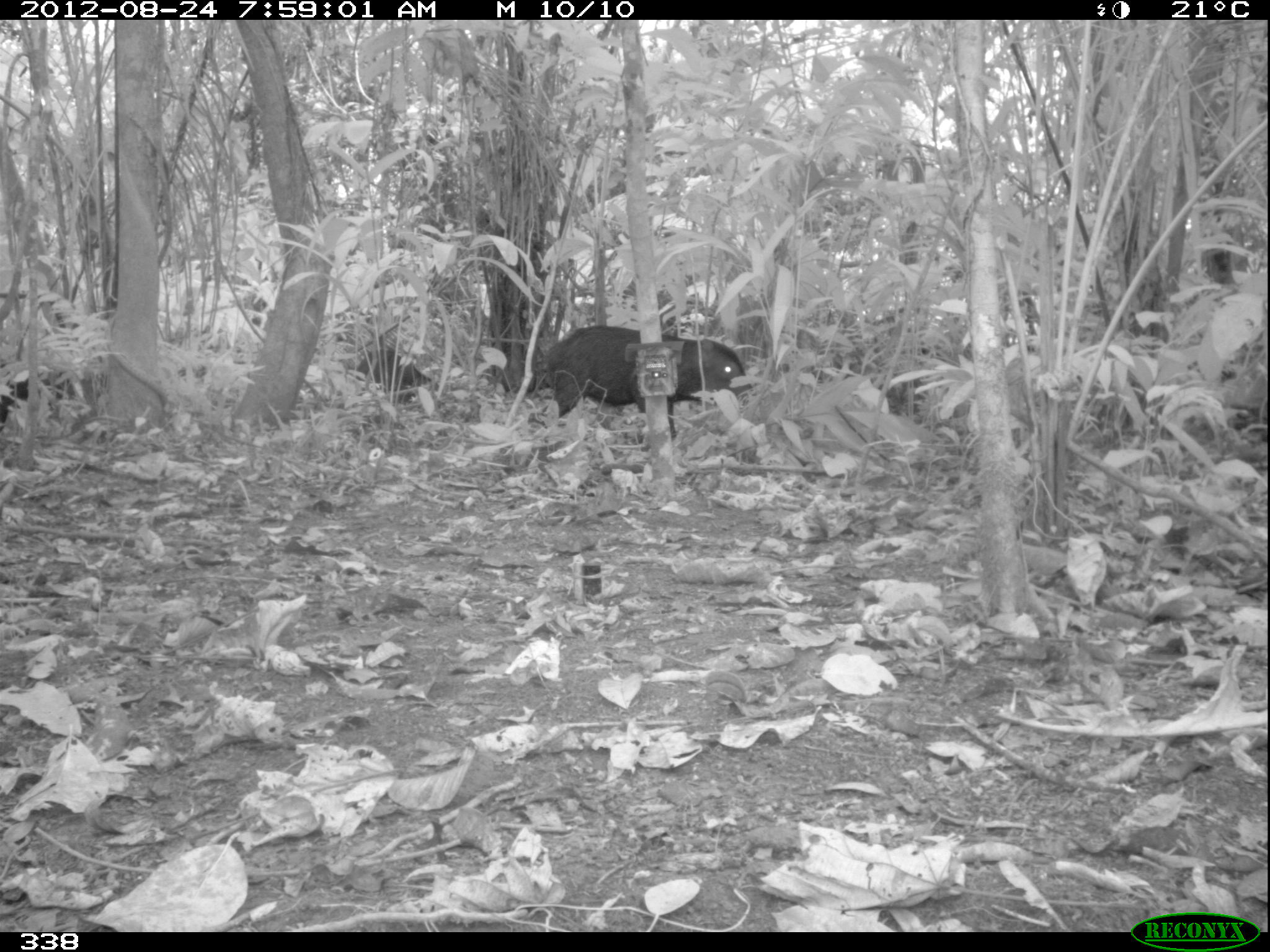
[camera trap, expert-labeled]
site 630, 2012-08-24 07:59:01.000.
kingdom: Animalia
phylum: Chordata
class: Mammalia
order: Artiodactyla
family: Tayassuidae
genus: Tayassu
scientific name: Tayassu pecari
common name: white-lipped peccary